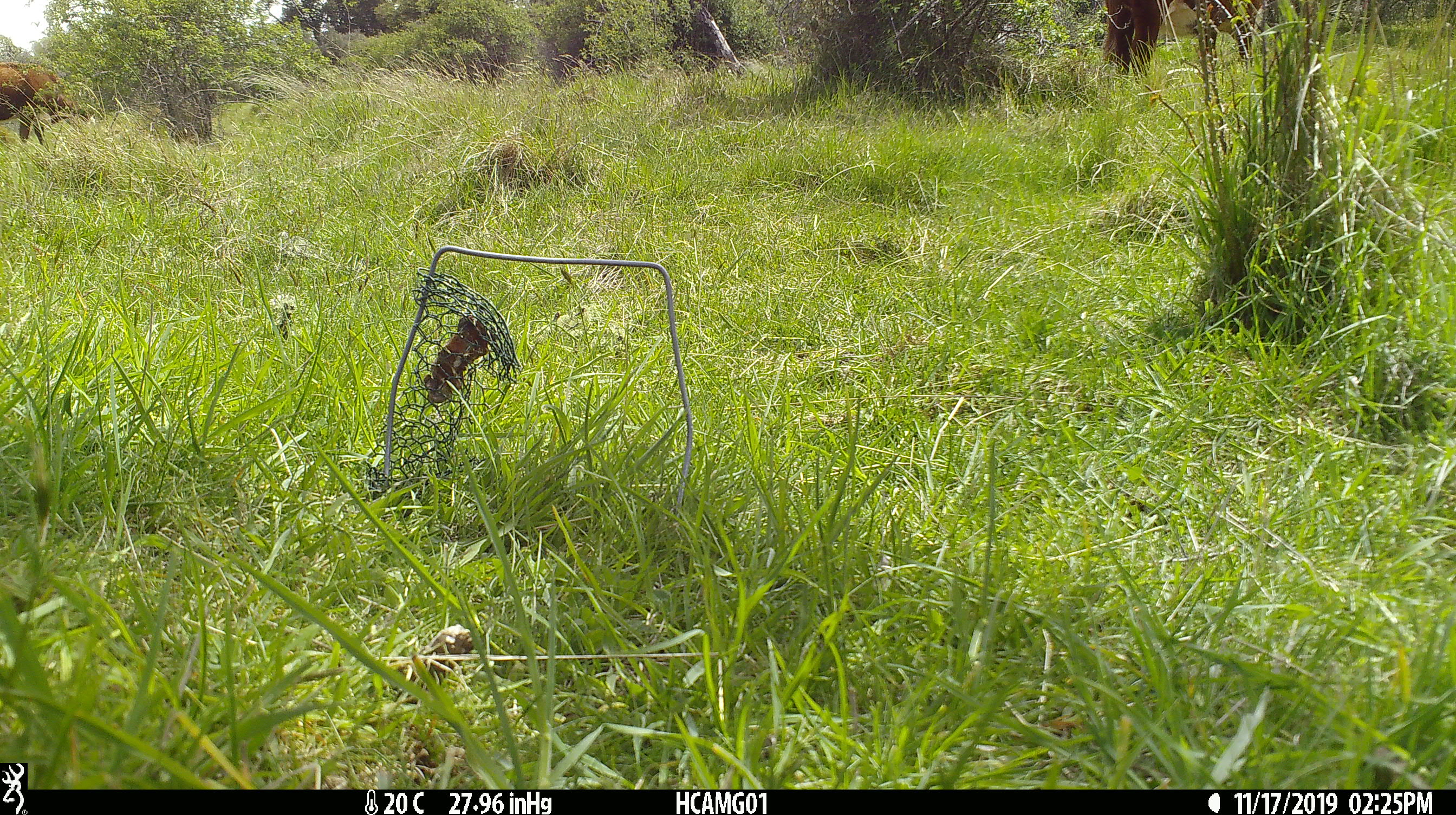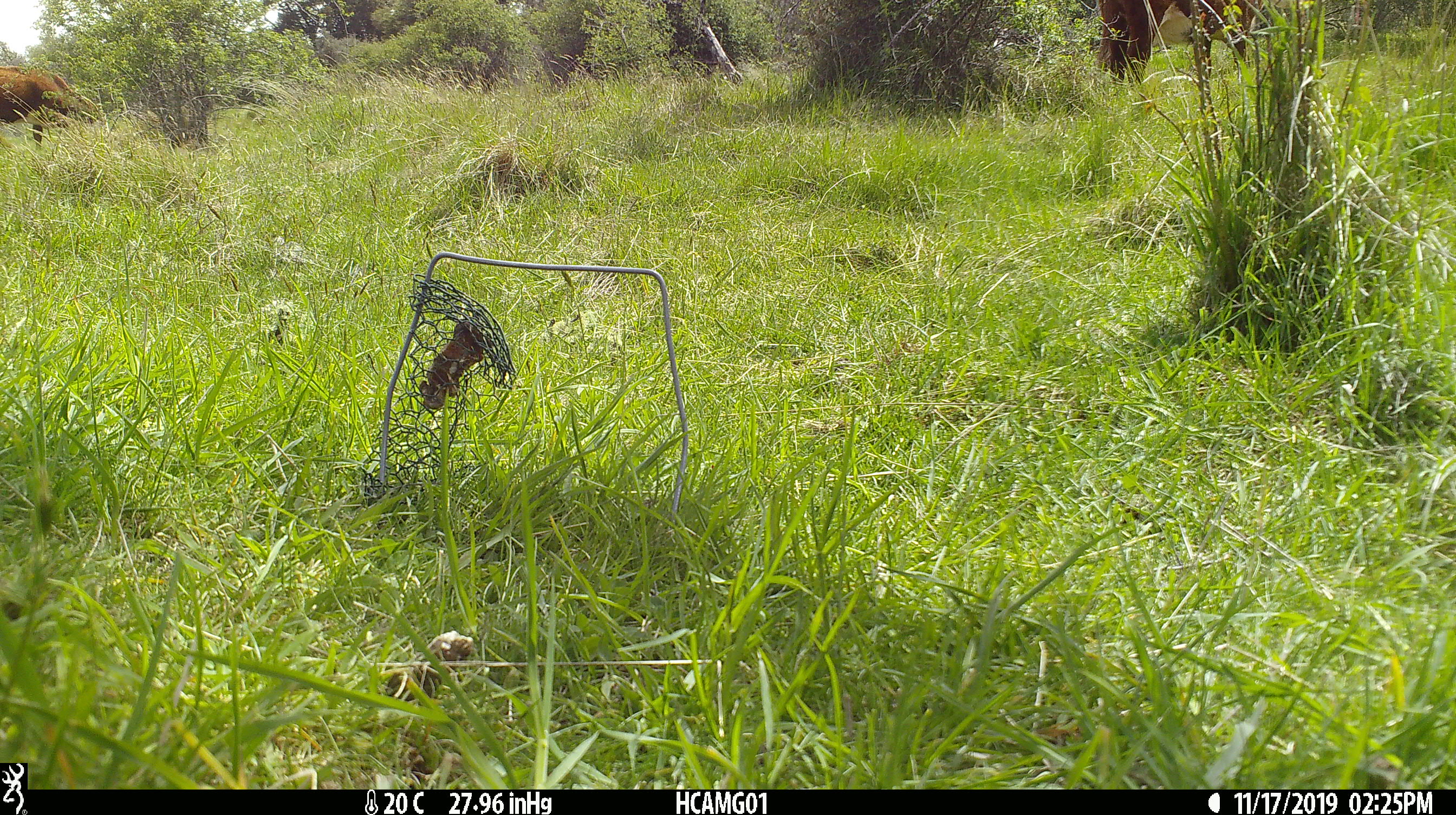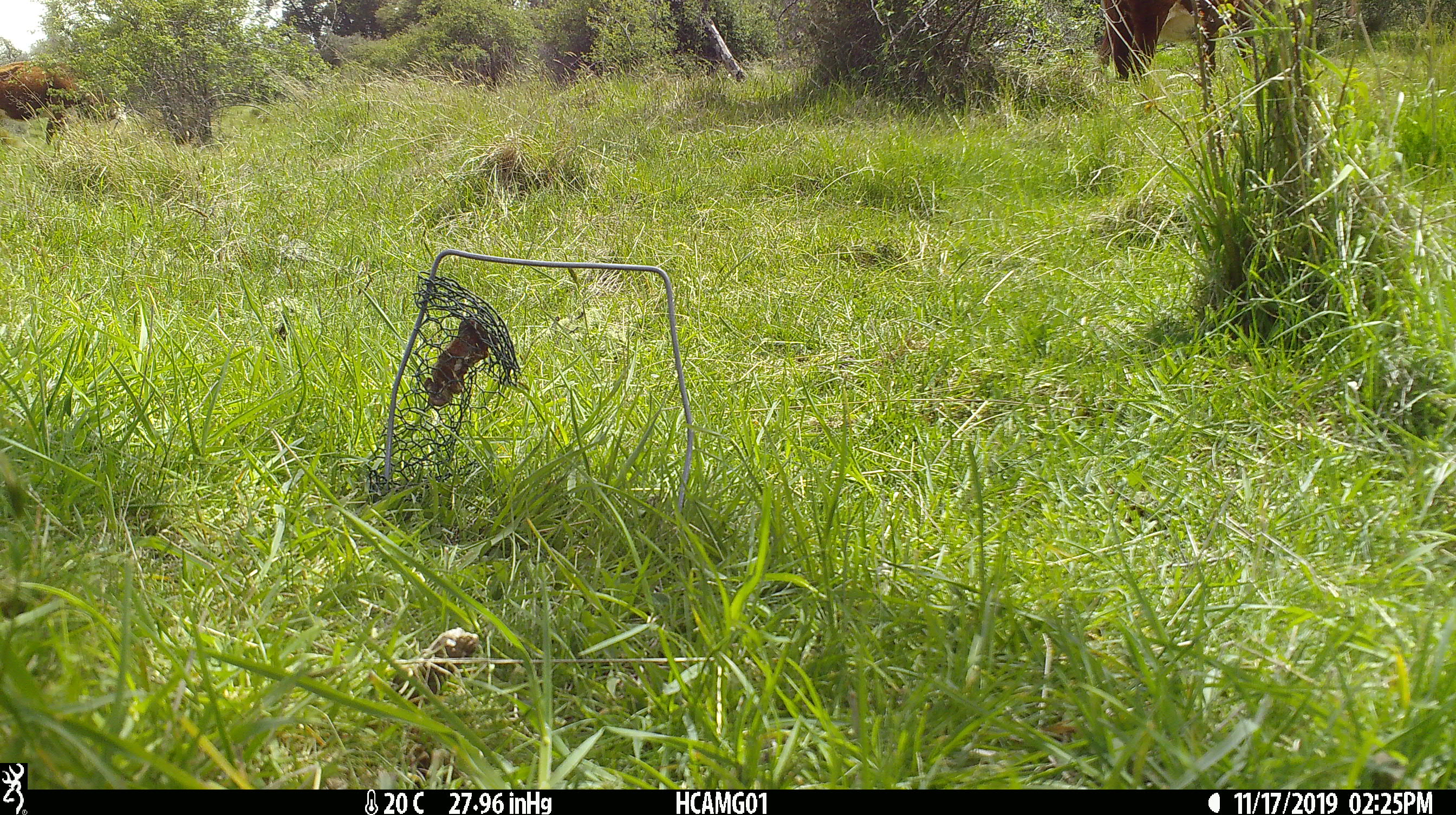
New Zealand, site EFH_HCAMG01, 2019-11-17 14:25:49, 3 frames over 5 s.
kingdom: Animalia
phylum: Chordata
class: Mammalia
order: Artiodactyla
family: Bovidae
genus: Bos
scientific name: Bos taurus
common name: domestic cow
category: cow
Cow (domestic cow) (Bos taurus).